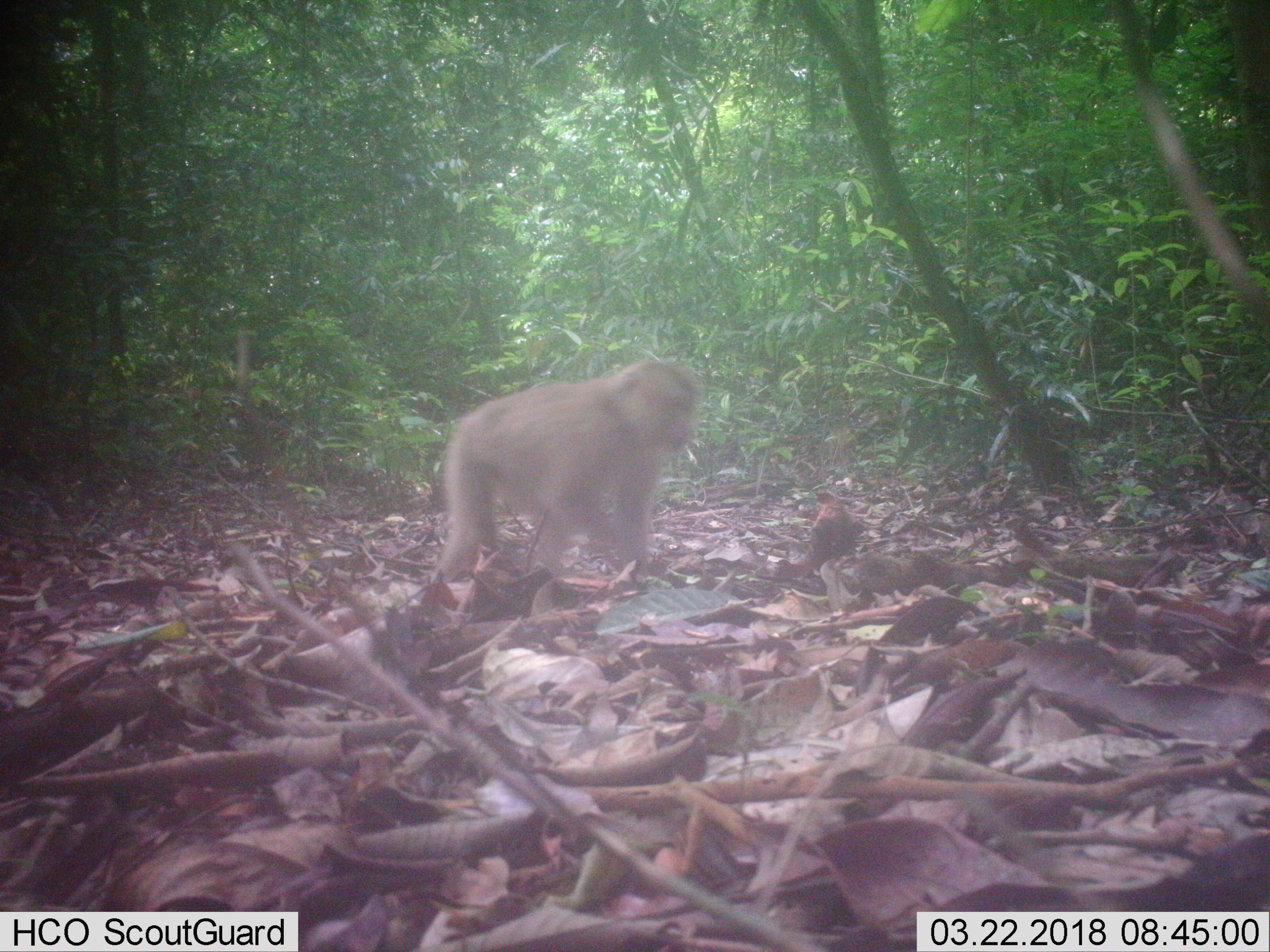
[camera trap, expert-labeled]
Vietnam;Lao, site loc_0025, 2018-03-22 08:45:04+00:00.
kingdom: Animalia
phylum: Chordata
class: Mammalia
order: Primates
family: Cercopithecidae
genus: Macaca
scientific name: Macaca nemestrina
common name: pig-tailed macaque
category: pig tailed macaque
Pig tailed macaque (pig-tailed macaque) (Macaca nemestrina). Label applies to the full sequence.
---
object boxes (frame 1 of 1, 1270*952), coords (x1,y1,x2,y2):
pig tailed macaque: (430,358,700,584)